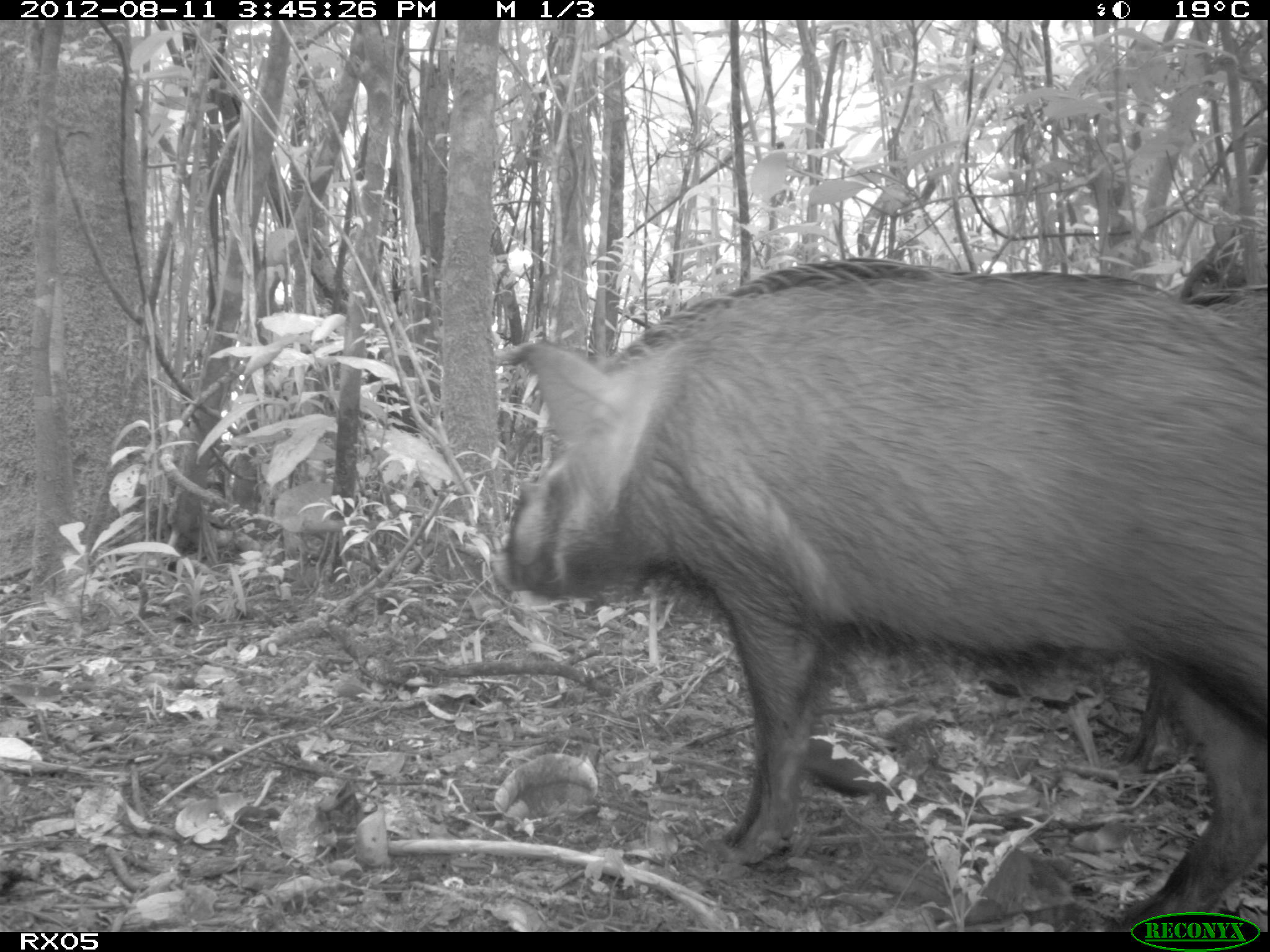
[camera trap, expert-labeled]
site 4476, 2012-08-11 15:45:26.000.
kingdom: Animalia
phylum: Chordata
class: Mammalia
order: Artiodactyla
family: Suidae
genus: Potamochoerus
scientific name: Potamochoerus larvatus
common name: bushpig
Potamochoerus larvatus (bushpig), count 1.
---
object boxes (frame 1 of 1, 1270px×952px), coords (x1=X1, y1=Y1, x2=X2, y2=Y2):
potamochoerus larvatus: (x1=486, y1=255, x2=1270, y2=928)